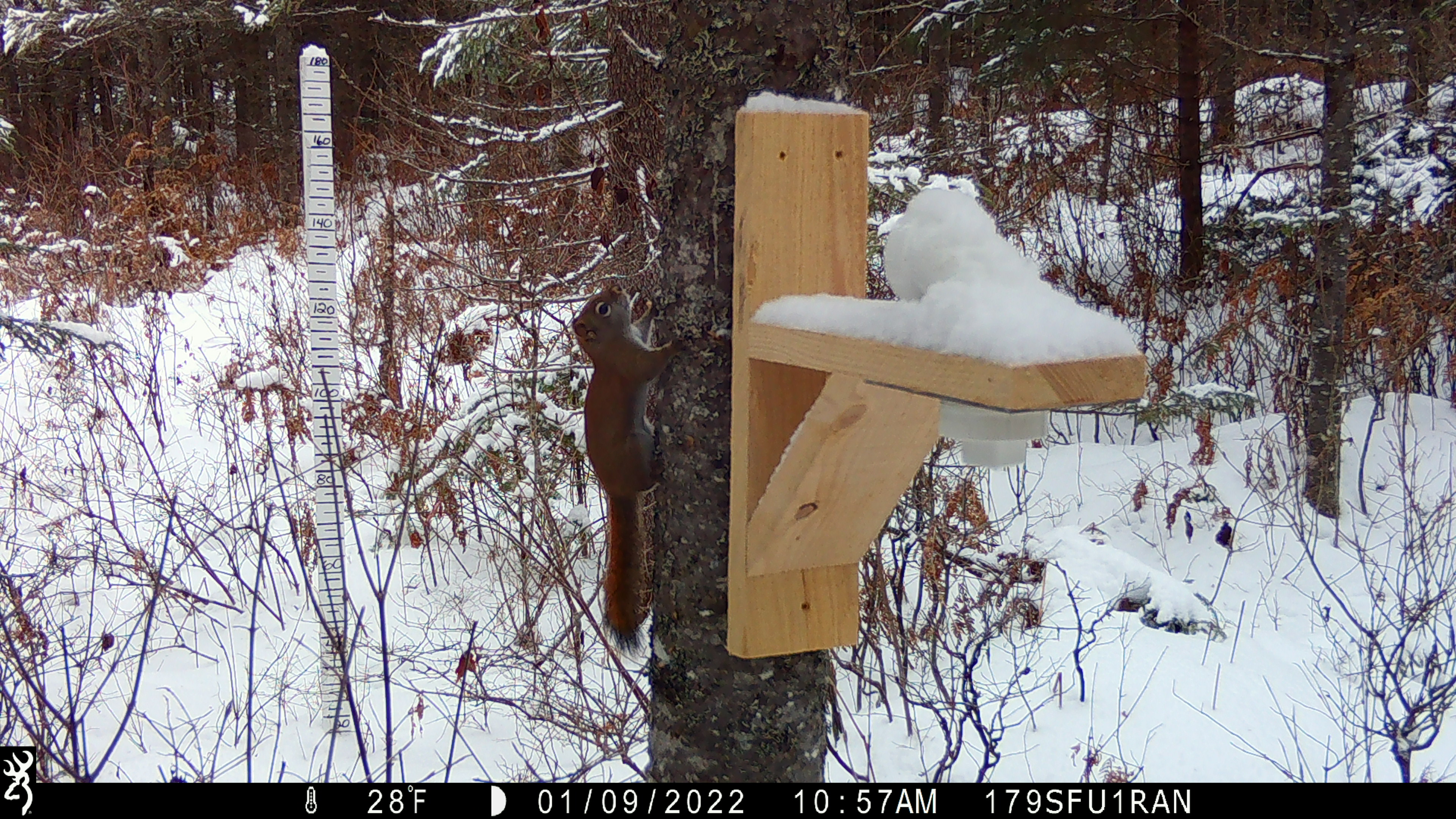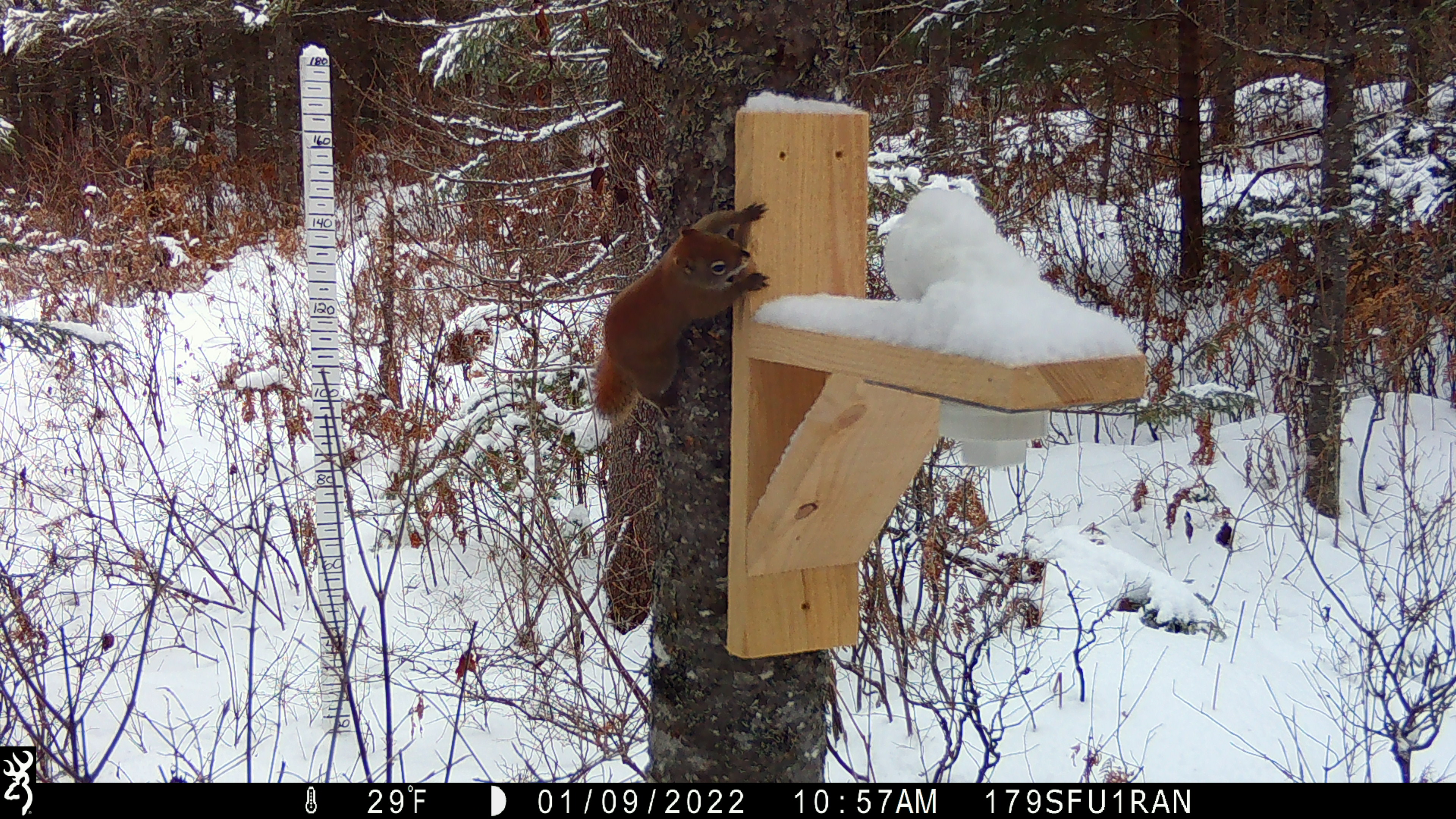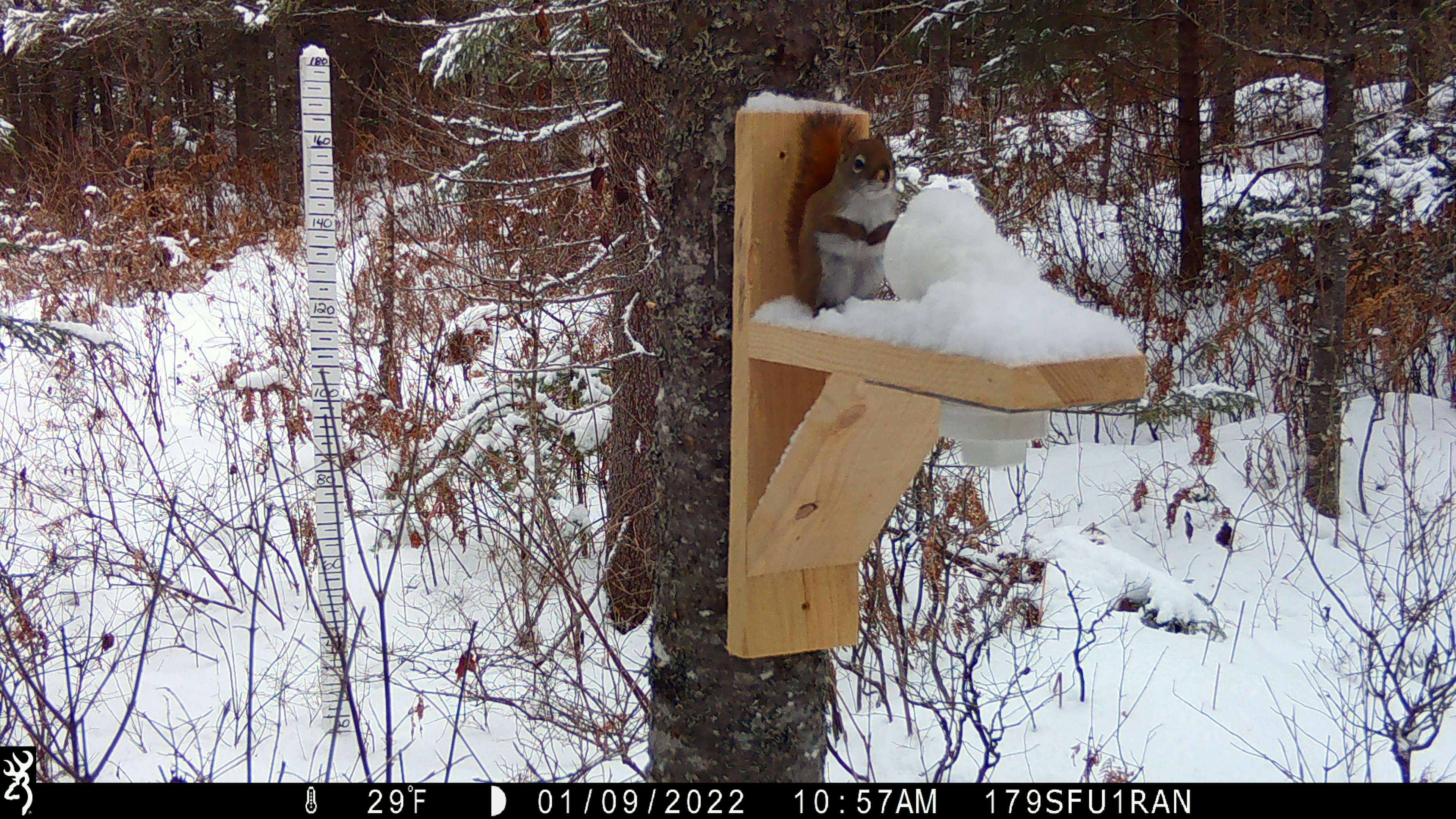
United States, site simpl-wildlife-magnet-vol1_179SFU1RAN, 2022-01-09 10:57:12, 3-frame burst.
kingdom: Animalia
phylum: Chordata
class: Mammalia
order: Rodentia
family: Sciuridae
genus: Tamiasciurus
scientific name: Tamiasciurus hudsonicus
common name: red squirrel